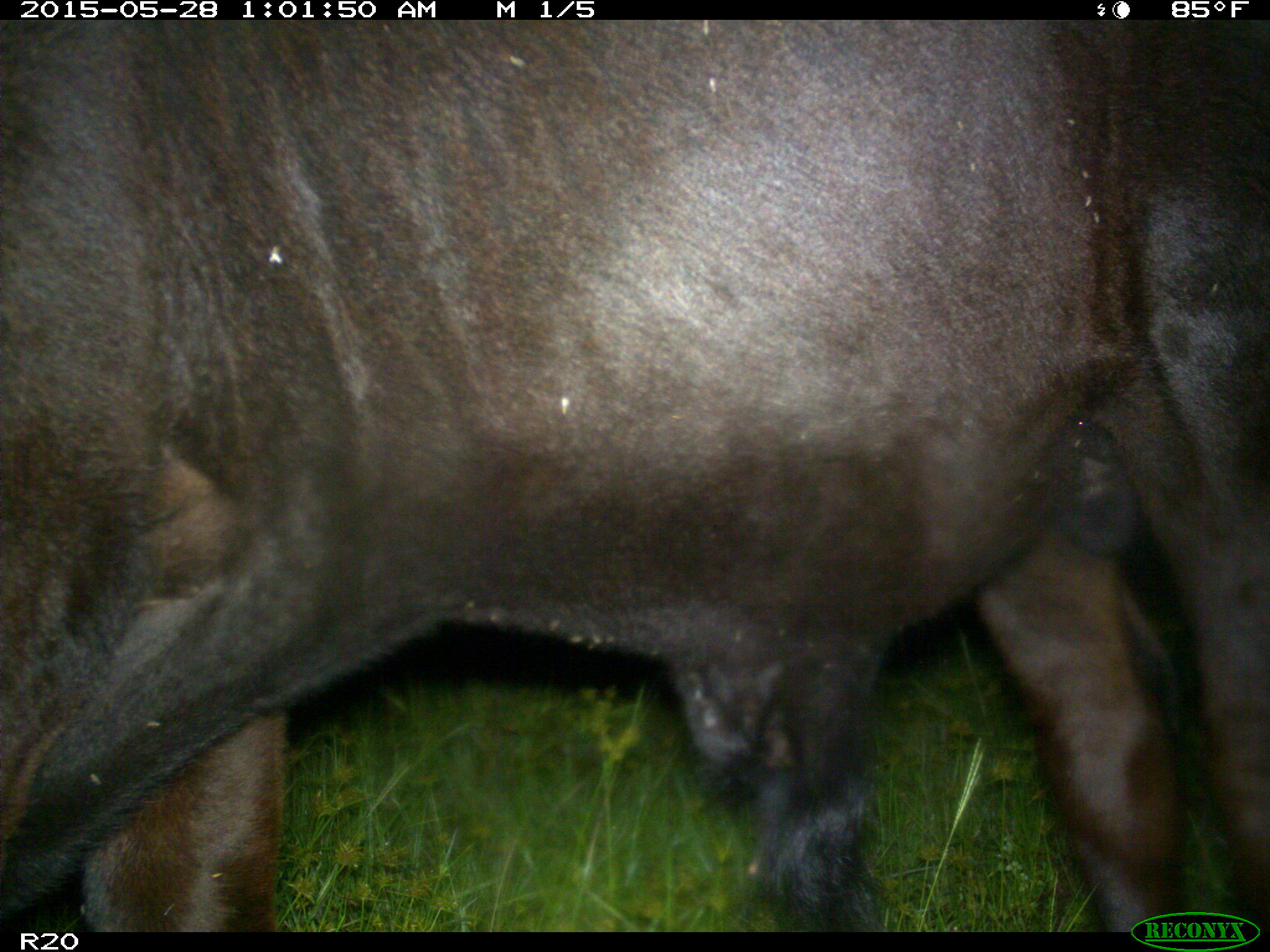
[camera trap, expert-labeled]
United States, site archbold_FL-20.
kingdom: Animalia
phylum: Chordata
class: Mammalia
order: Artiodactyla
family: Bovidae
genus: Bos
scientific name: Bos taurus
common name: domestic cow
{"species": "Bos taurus (domestic cow)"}